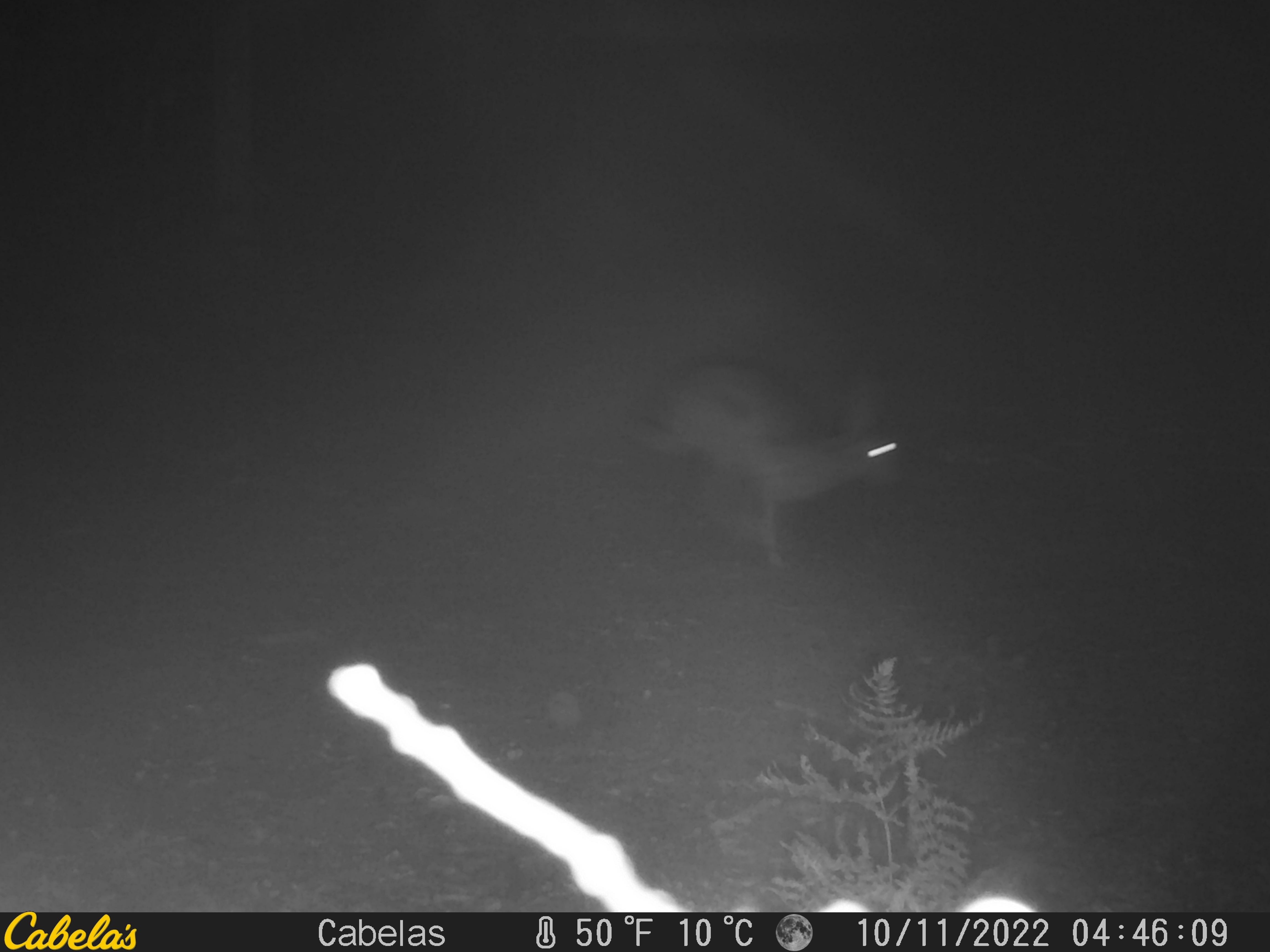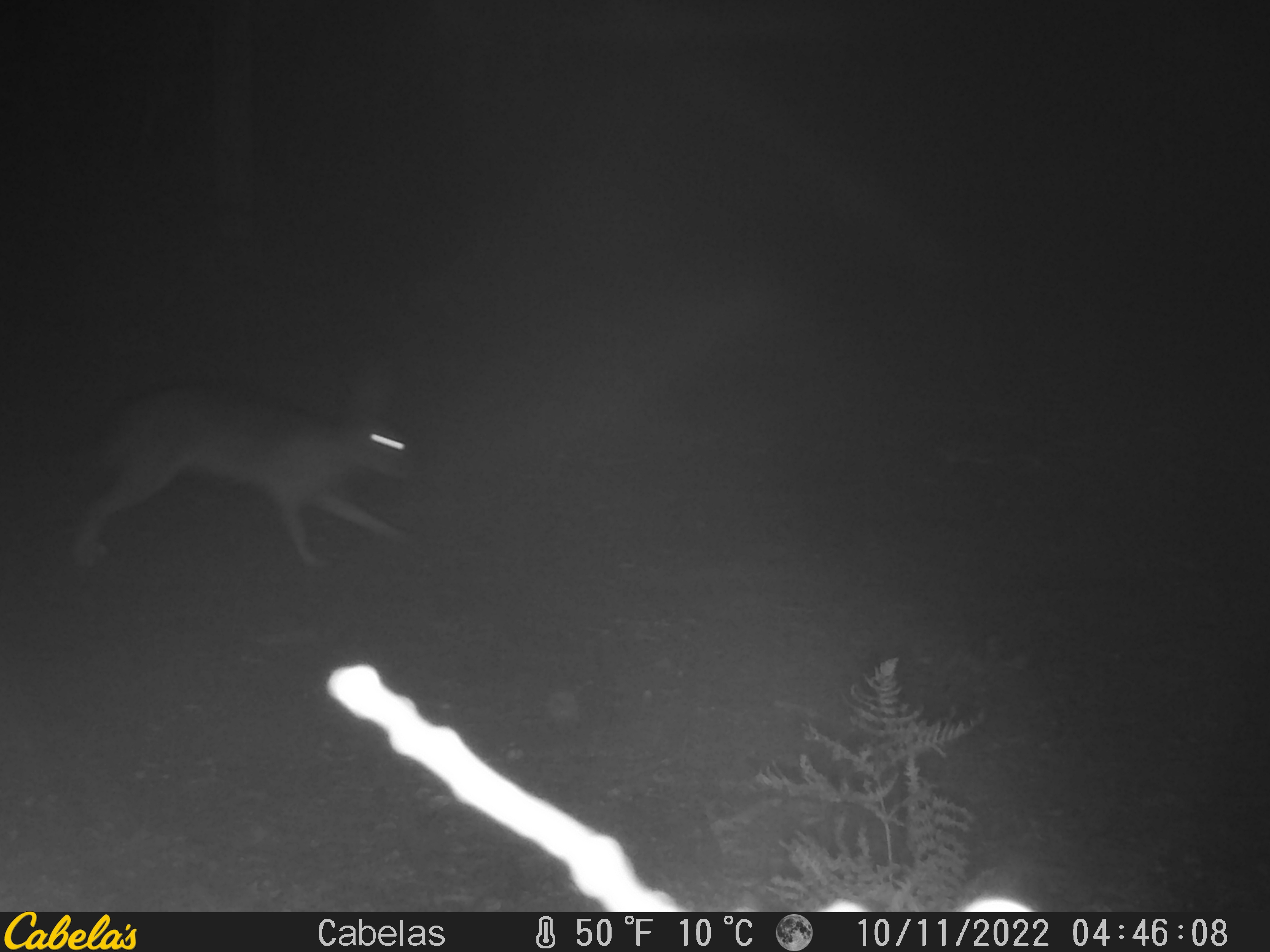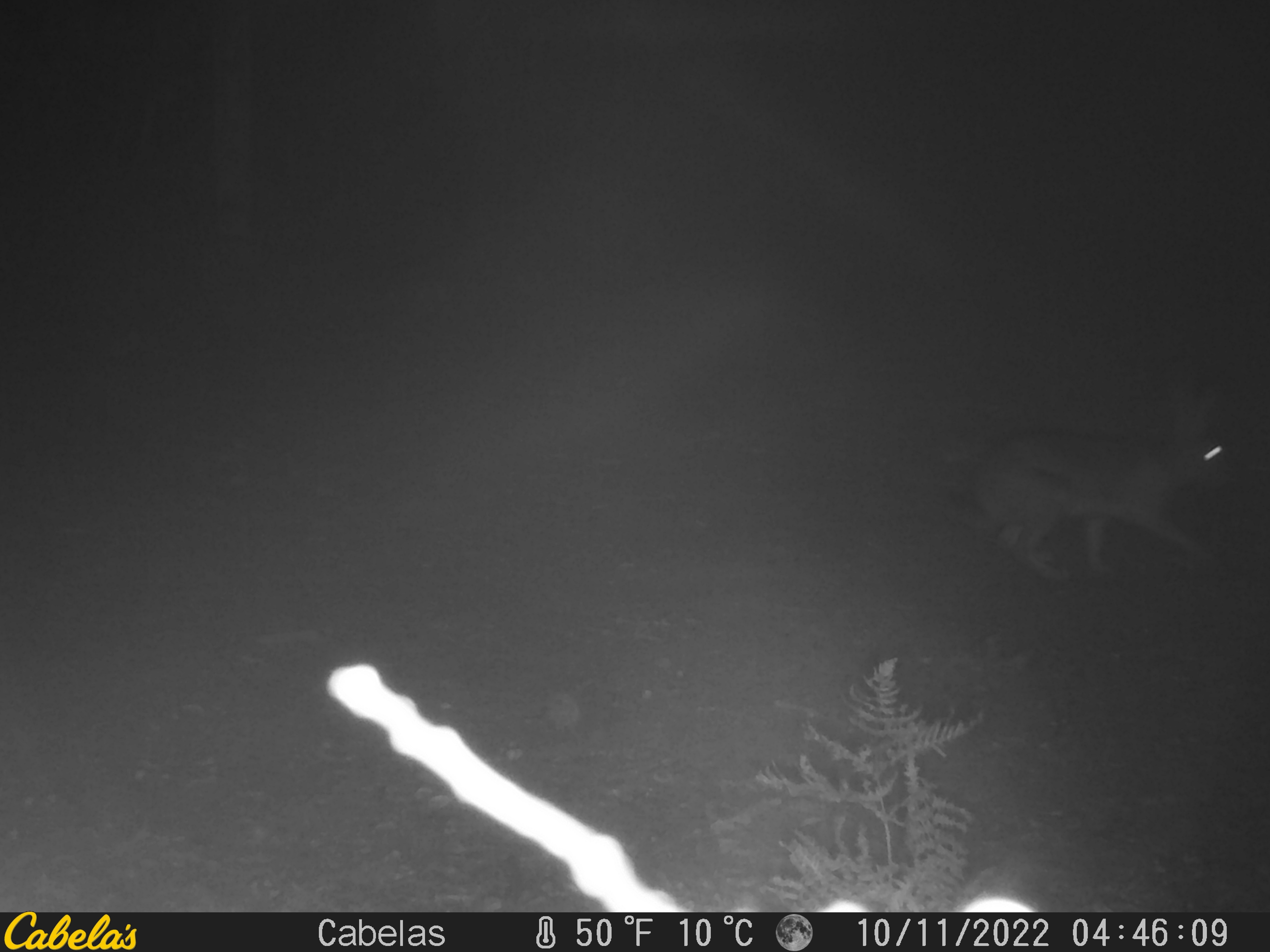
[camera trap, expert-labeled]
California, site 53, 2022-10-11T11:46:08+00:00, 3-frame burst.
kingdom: Animalia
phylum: Chordata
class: Mammalia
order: Lagomorpha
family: Leporidae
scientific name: Leporidae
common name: rabbit